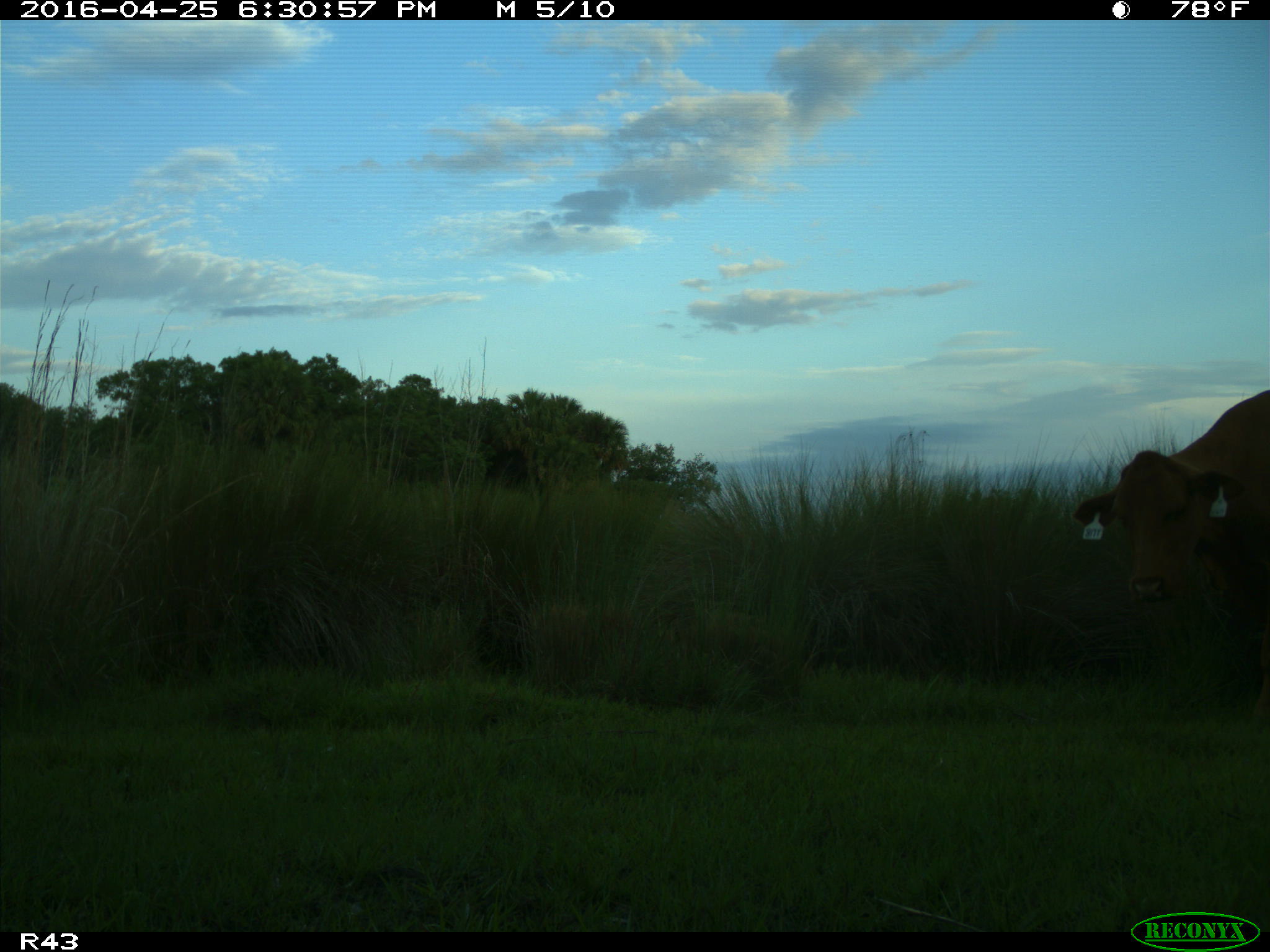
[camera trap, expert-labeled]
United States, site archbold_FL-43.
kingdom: Animalia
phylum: Chordata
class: Mammalia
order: Artiodactyla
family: Bovidae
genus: Bos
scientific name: Bos taurus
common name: domestic cow